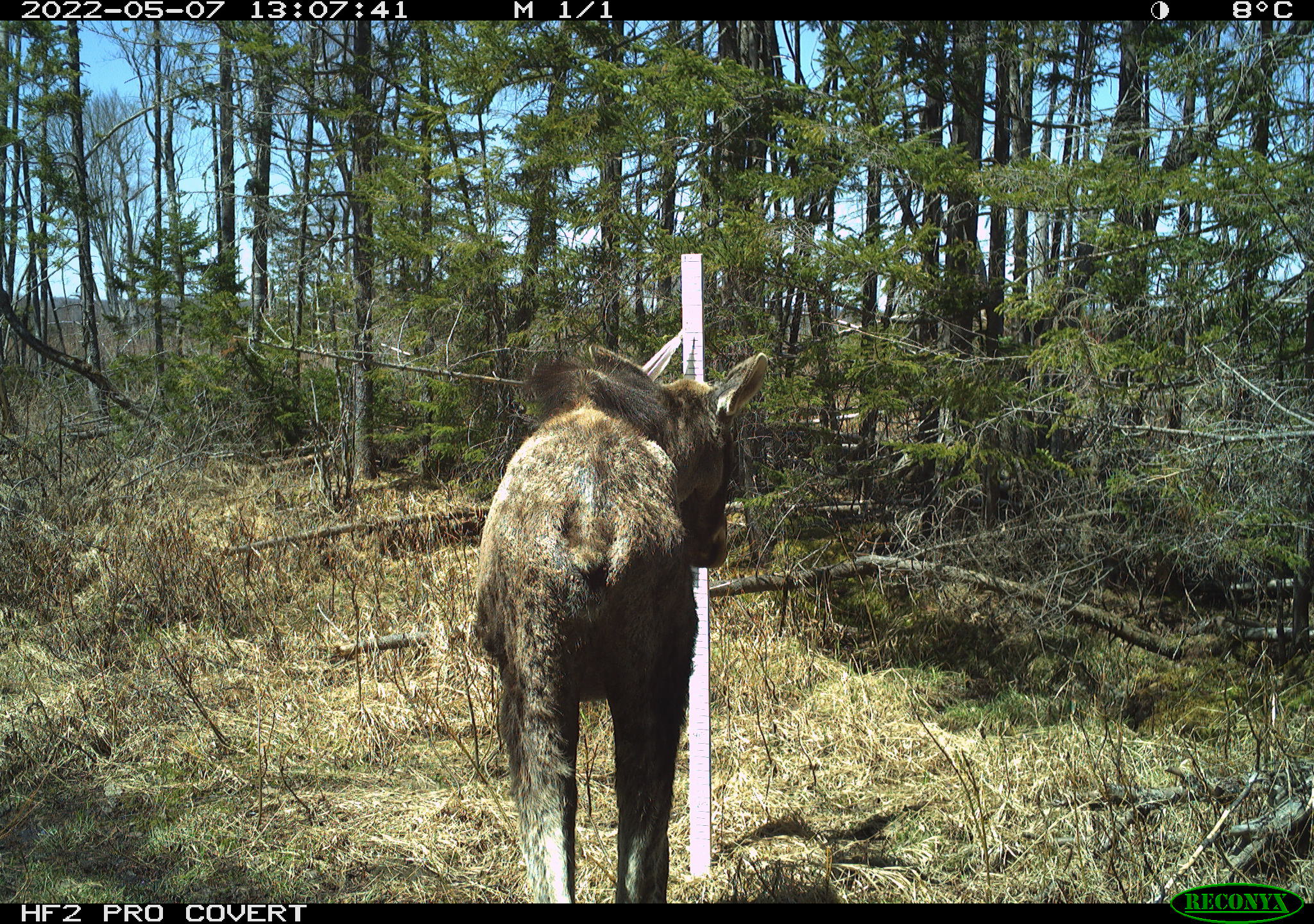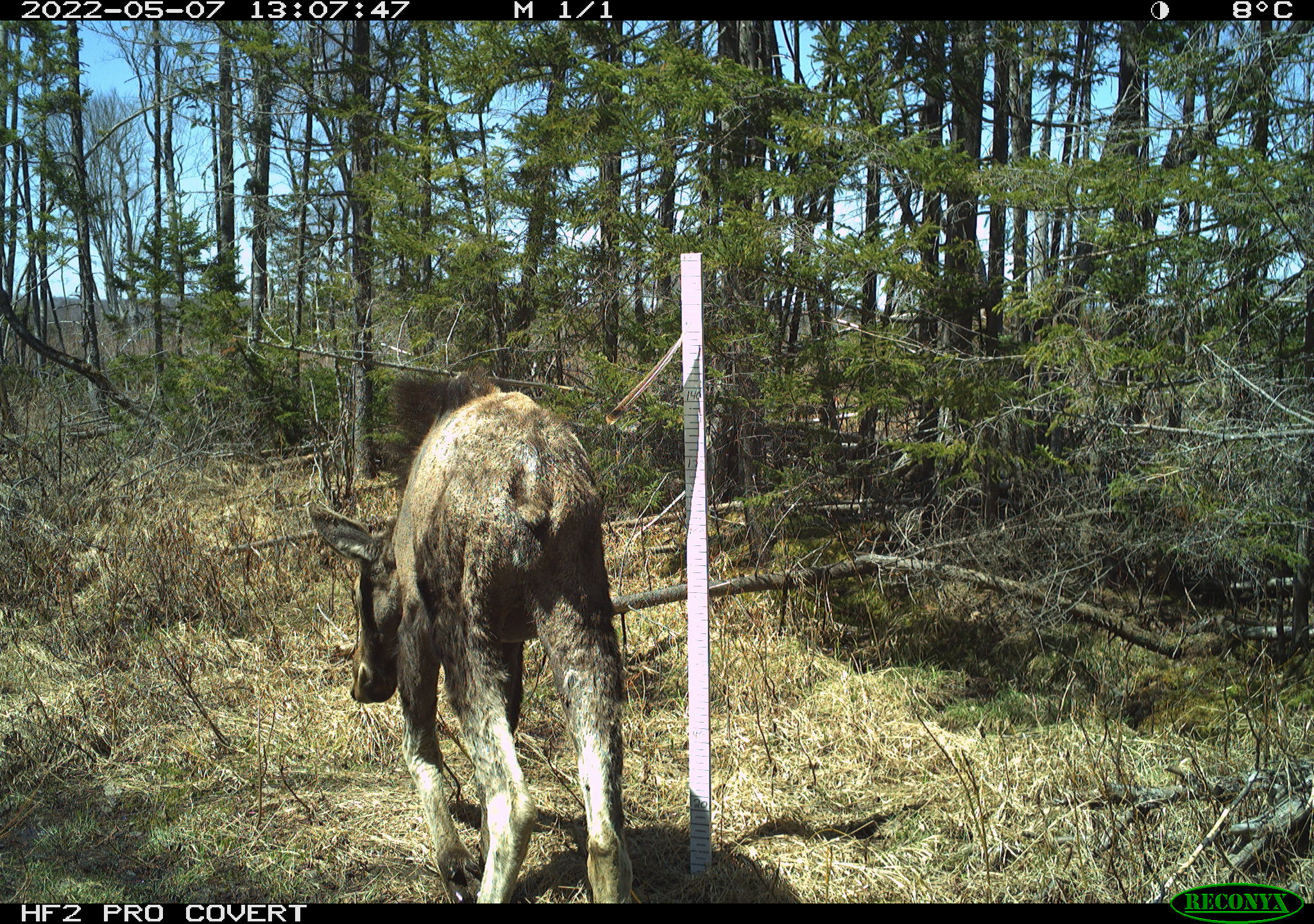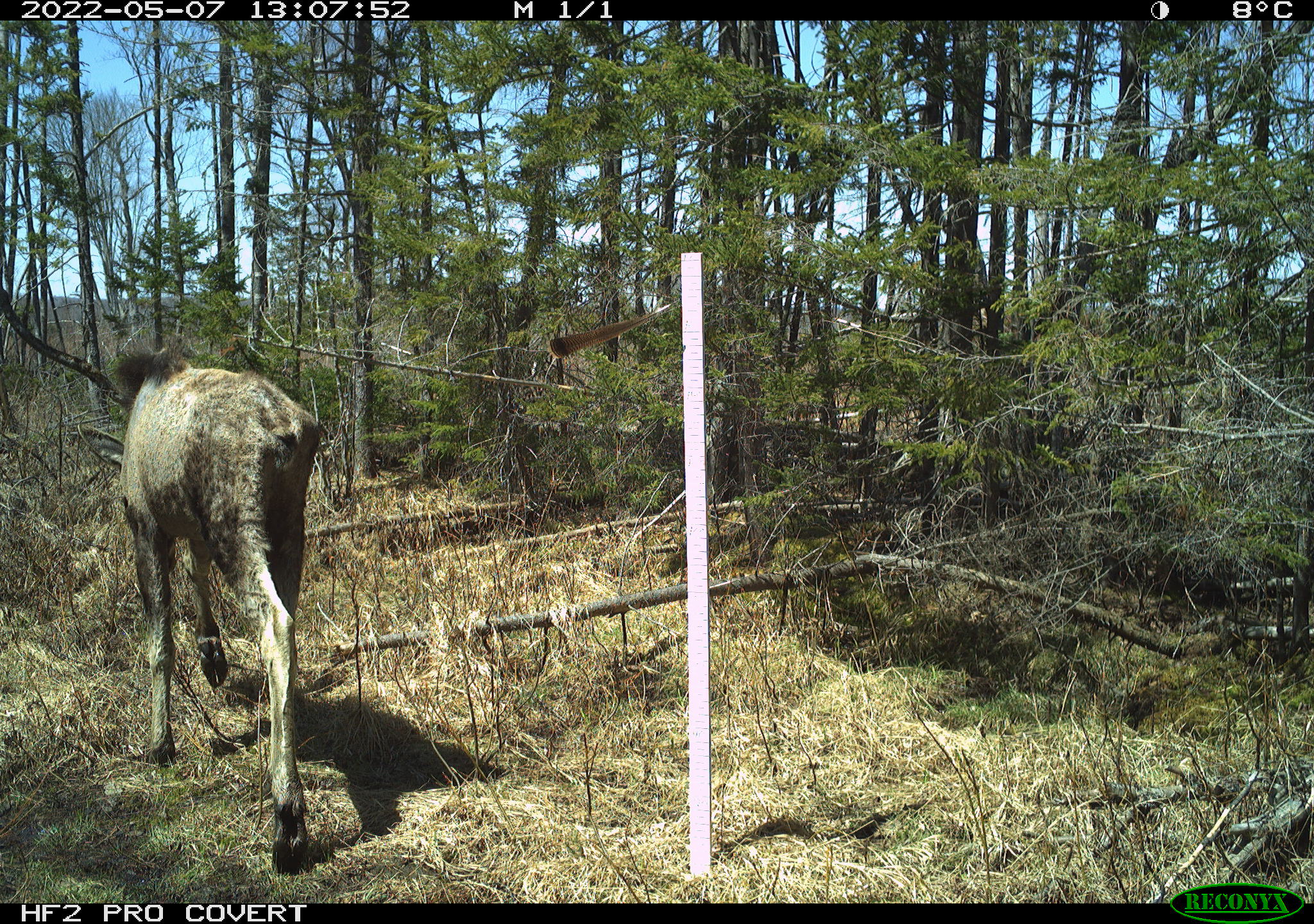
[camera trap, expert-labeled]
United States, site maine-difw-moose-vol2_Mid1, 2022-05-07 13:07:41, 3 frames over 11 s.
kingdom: Animalia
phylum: Chordata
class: Mammalia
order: Artiodactyla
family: Cervidae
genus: Alces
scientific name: Alces alces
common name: moose